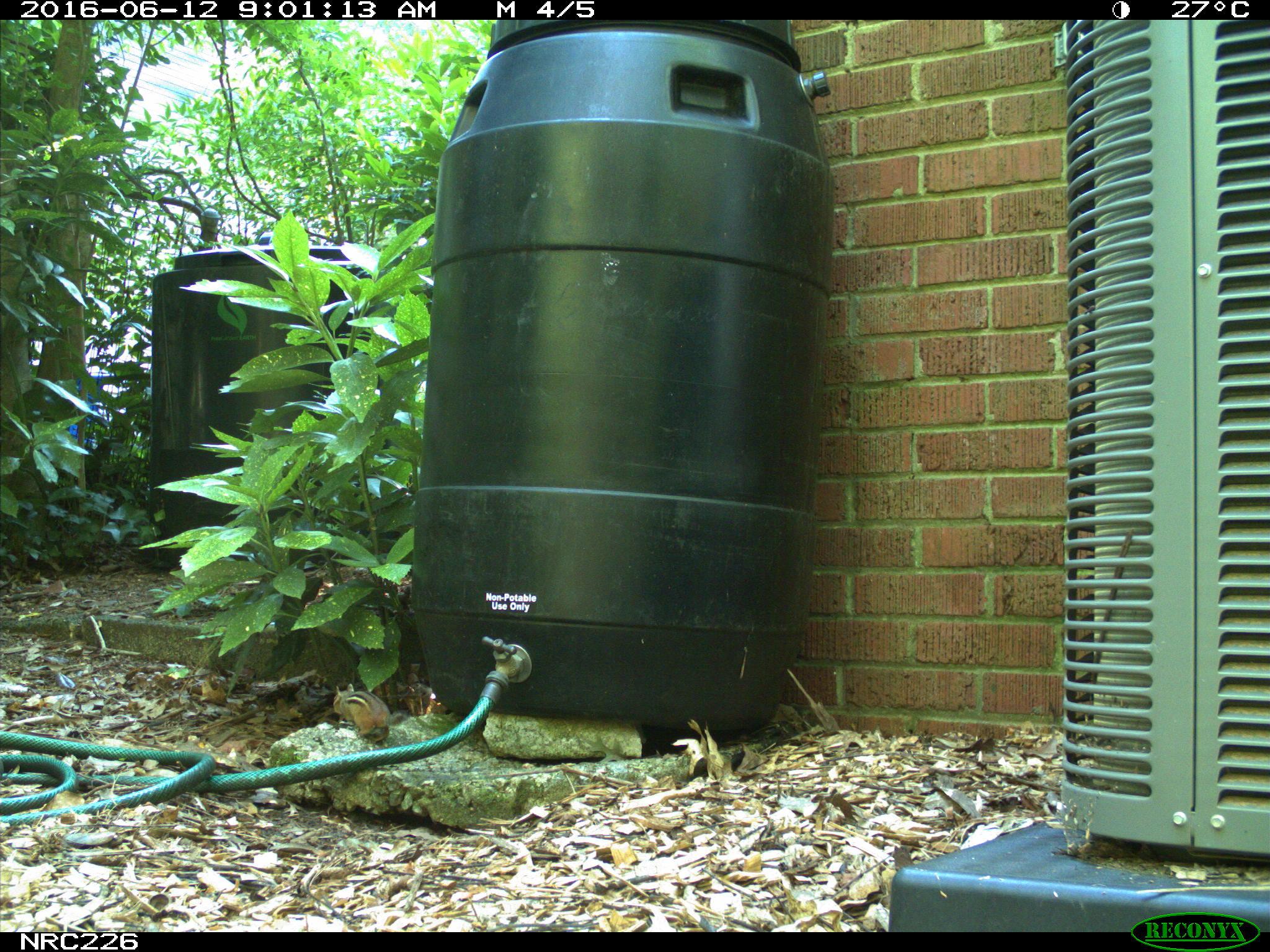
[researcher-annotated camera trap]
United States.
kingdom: Animalia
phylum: Chordata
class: Mammalia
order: Rodentia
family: Sciuridae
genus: Tamias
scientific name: Tamias striatus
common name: eastern chipmunk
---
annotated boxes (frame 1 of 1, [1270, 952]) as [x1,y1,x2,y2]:
Eastern Chipmunk: [325,680,397,743]